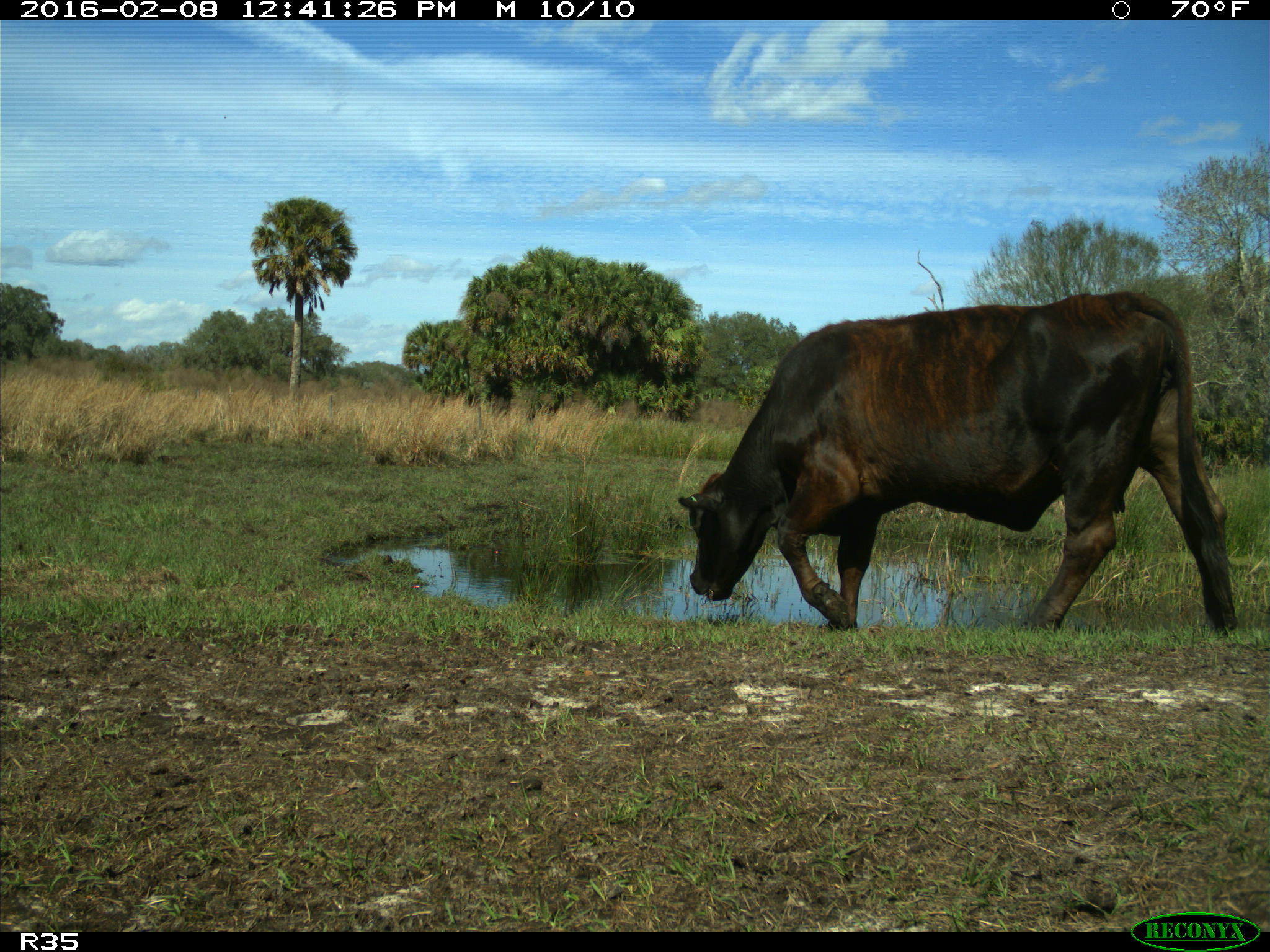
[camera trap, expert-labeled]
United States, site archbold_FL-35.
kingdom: Animalia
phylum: Chordata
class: Mammalia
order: Artiodactyla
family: Bovidae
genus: Bos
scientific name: Bos taurus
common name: domestic cow